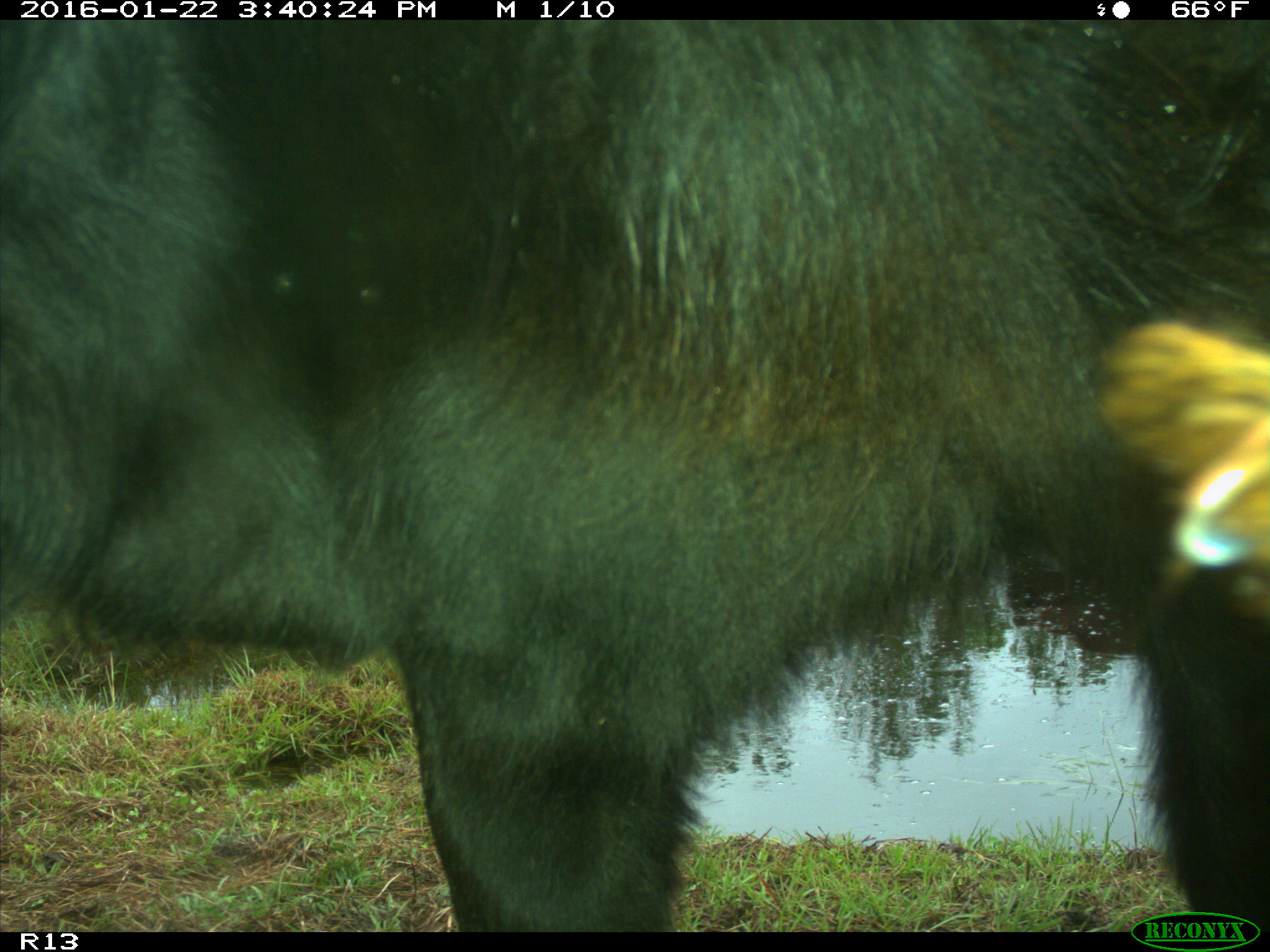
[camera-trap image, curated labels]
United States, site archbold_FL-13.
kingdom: Animalia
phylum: Chordata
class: Mammalia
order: Artiodactyla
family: Bovidae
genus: Bos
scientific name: Bos taurus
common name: domestic cow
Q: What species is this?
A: Bos taurus (domestic cow).